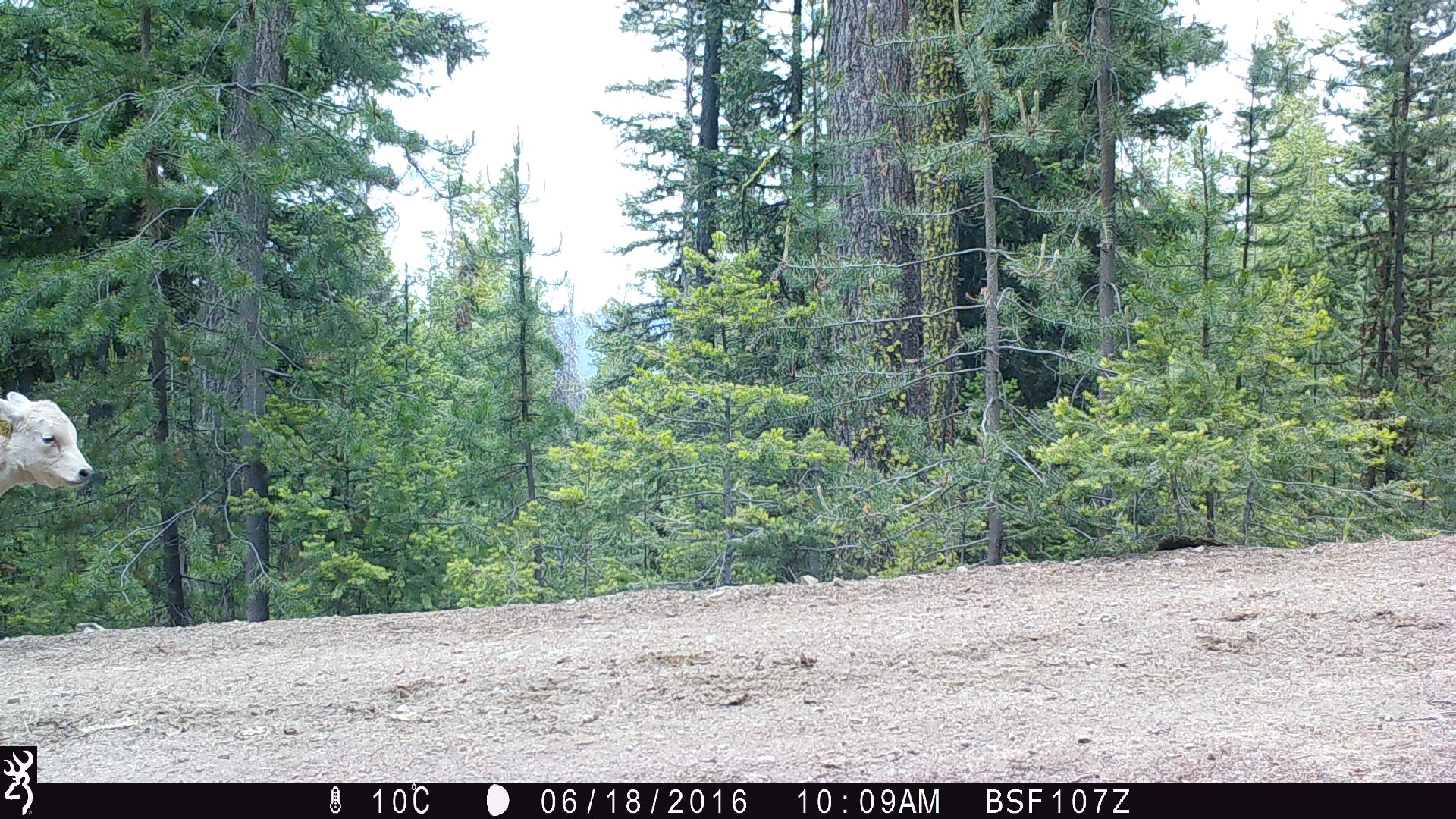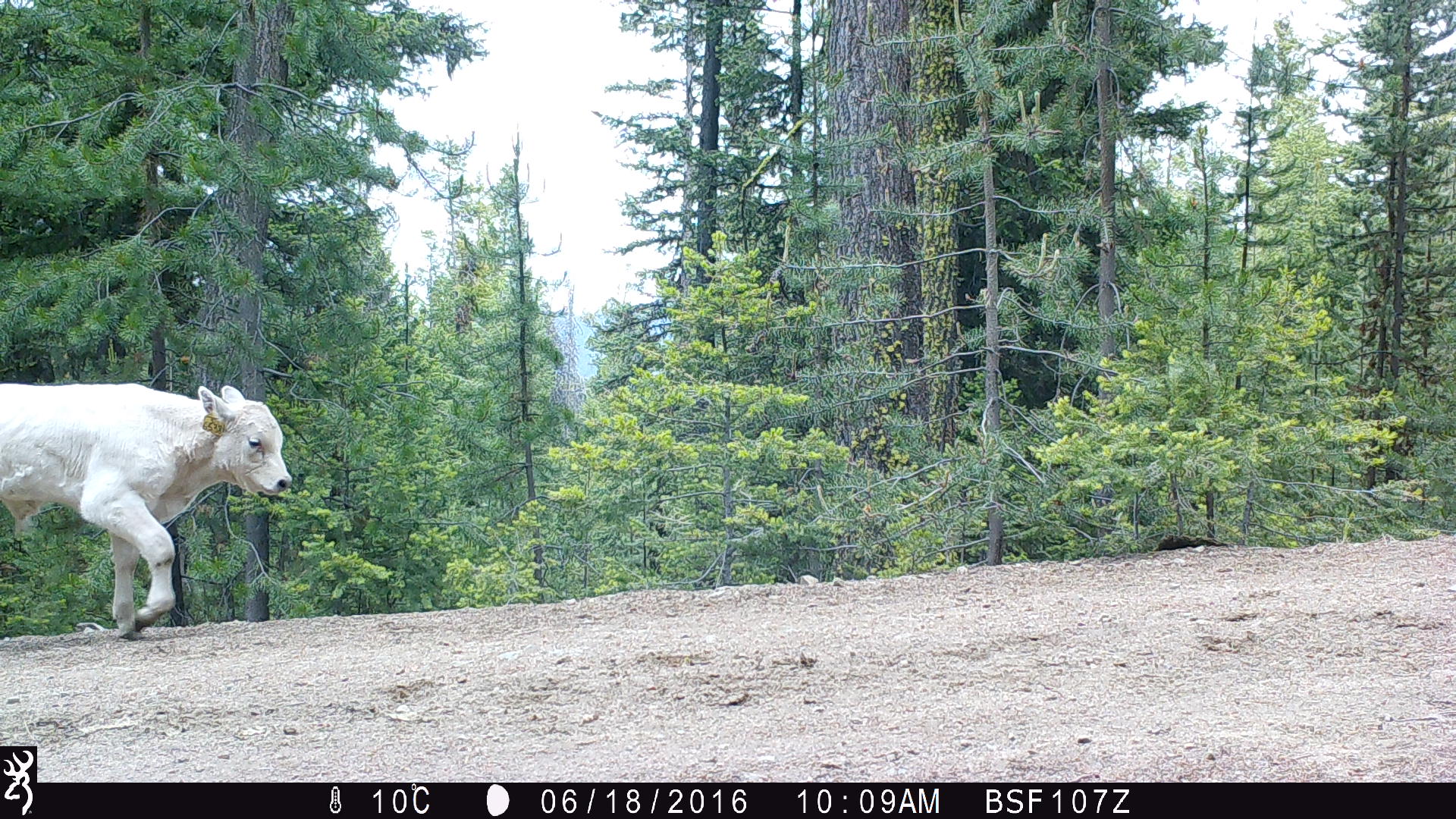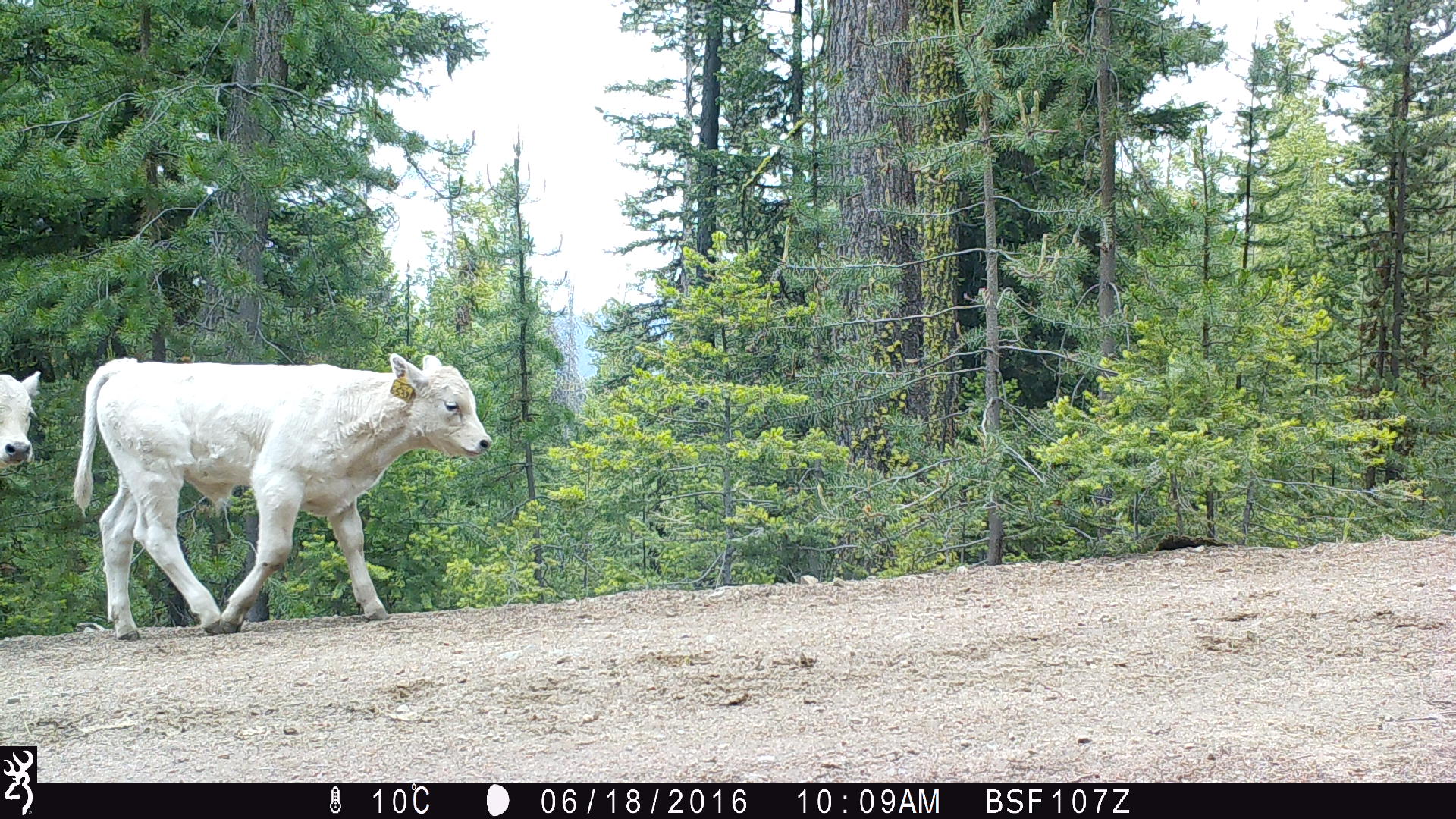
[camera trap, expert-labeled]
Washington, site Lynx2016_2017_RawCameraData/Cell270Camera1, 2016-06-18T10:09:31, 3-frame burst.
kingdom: Animalia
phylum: Chordata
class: Mammalia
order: Artiodactyla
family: Bovidae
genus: Bos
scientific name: Bos taurus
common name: domestic cattle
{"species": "domestic cattle (Bos taurus)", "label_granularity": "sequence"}